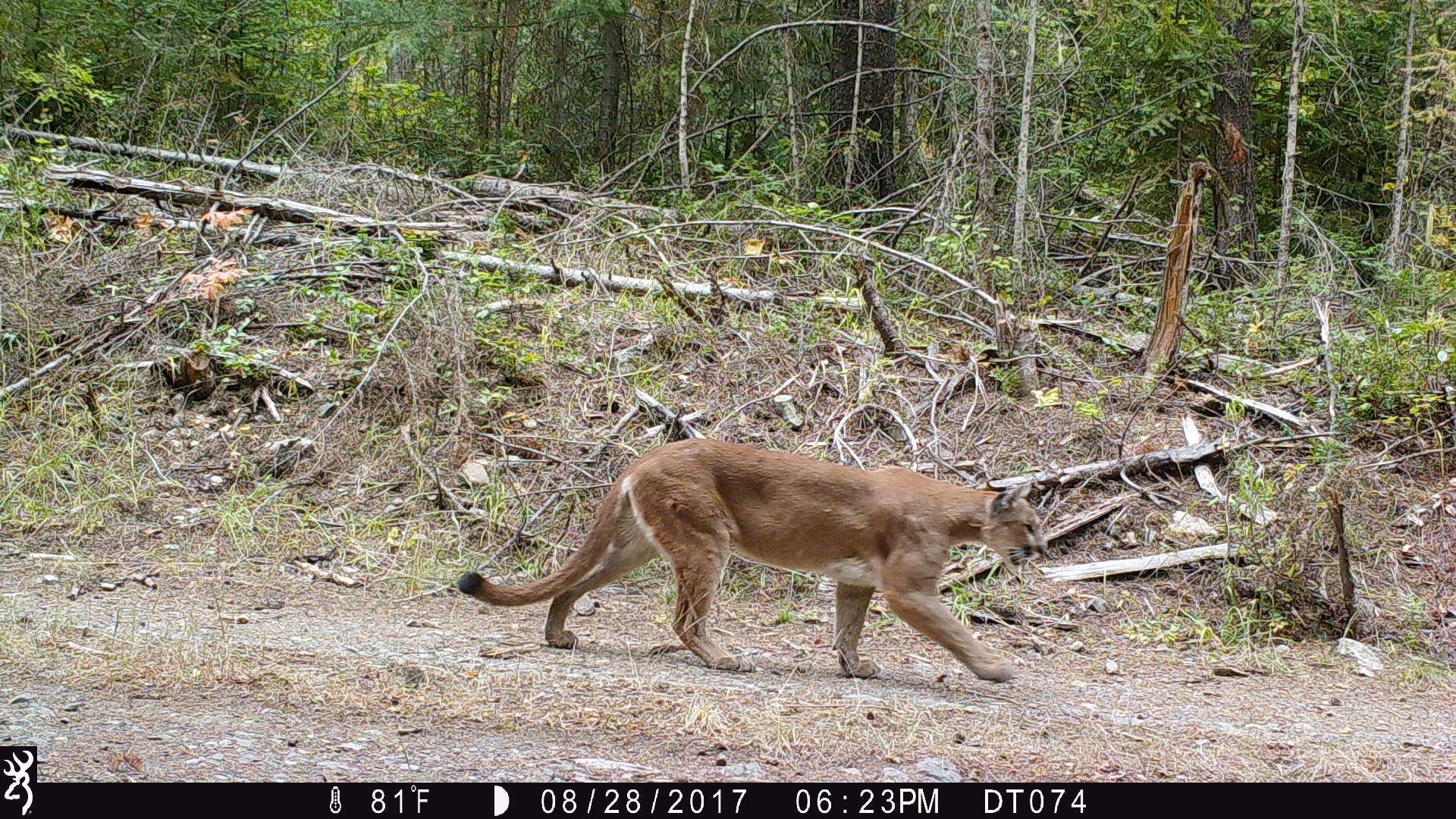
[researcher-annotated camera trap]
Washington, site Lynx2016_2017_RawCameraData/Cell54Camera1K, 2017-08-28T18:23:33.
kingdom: Animalia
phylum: Chordata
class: Mammalia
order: Carnivora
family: Felidae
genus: Puma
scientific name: Puma concolor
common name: mountain lion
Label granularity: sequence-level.